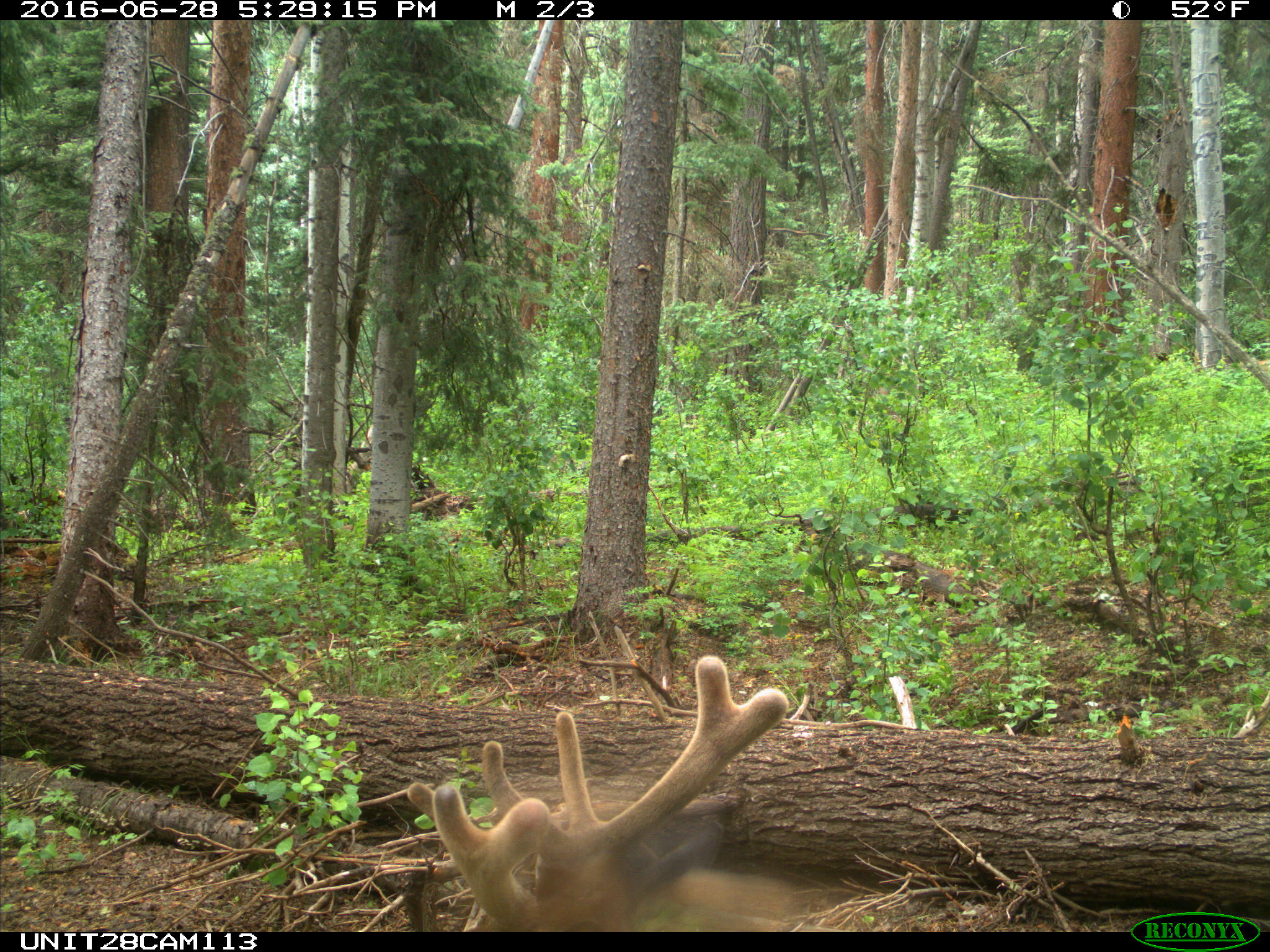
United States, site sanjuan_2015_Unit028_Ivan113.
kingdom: Animalia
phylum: Chordata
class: Mammalia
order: Artiodactyla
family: Cervidae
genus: Cervus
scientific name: Cervus elaphus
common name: red deer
Cervus elaphus (red deer).